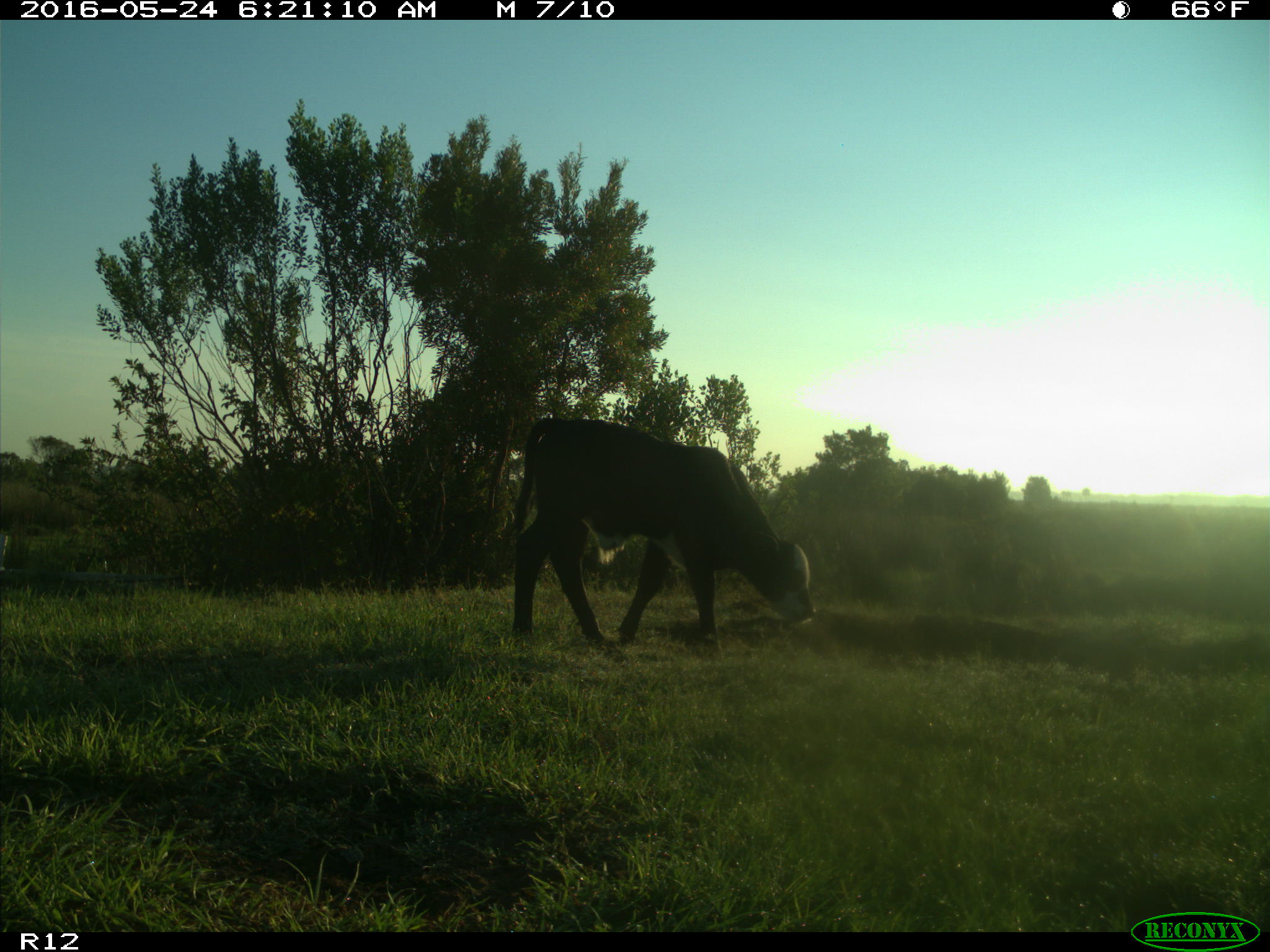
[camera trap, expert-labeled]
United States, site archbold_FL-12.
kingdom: Animalia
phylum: Chordata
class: Mammalia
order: Artiodactyla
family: Bovidae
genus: Bos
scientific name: Bos taurus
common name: domestic cow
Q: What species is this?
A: Bos taurus (domestic cow).